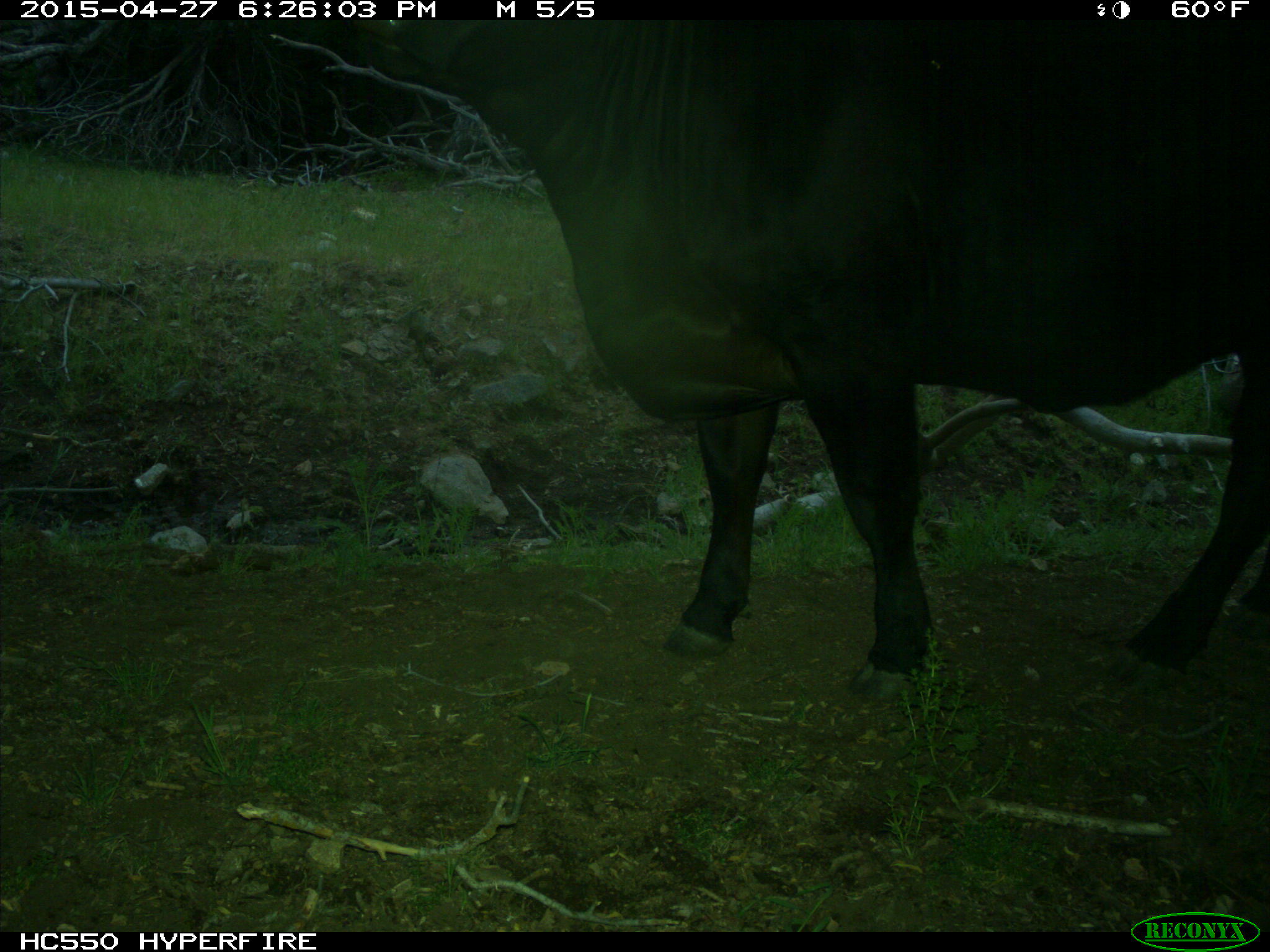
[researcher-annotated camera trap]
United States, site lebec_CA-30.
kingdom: Animalia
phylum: Chordata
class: Mammalia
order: Artiodactyla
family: Bovidae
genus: Bos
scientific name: Bos taurus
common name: domestic cow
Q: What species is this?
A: Bos taurus (domestic cow).